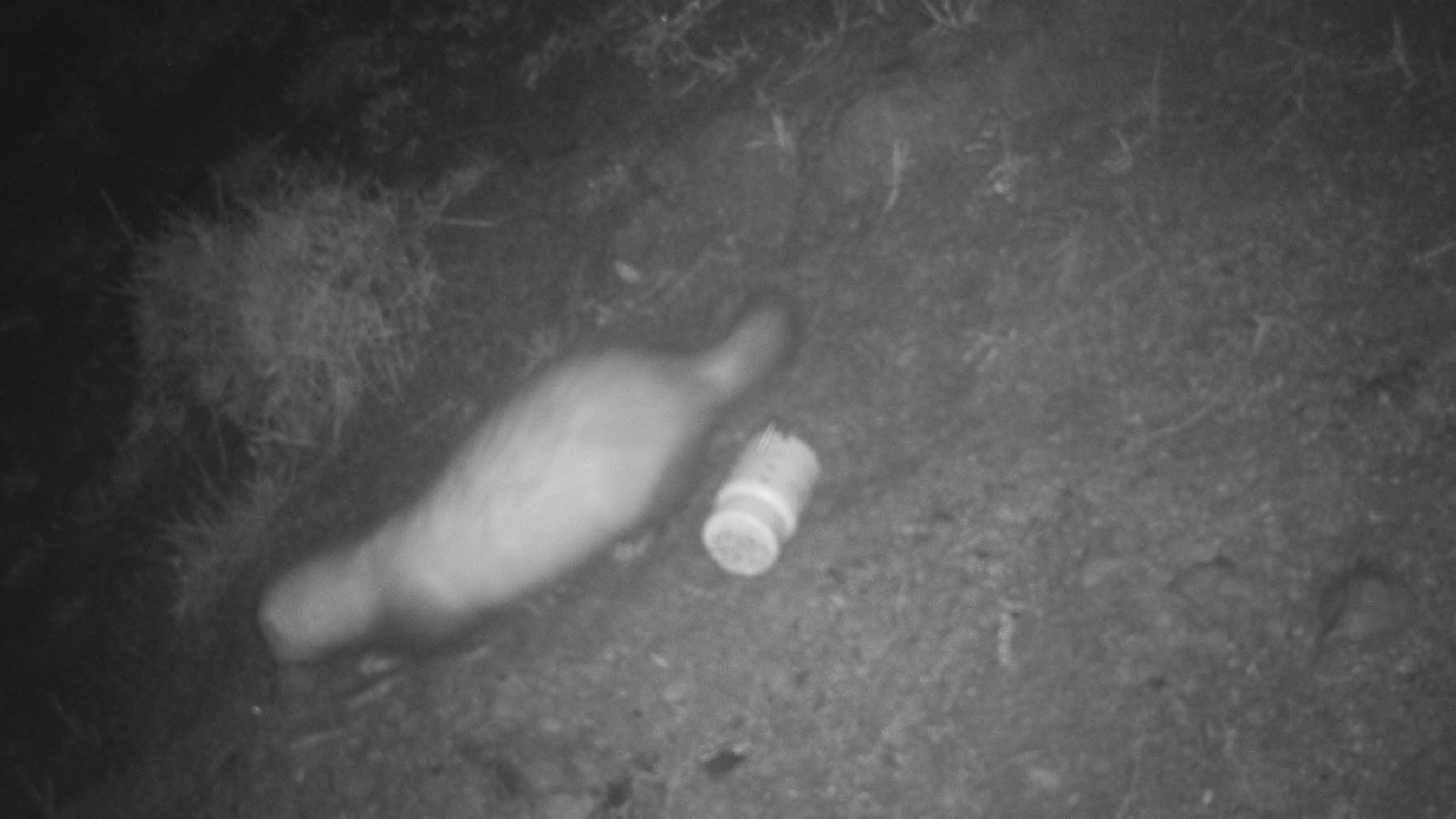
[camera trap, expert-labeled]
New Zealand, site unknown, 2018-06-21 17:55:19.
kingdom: Animalia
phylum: Chordata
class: Mammalia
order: Carnivora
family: Mustelidae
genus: Mustela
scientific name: Mustela furo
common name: ferret